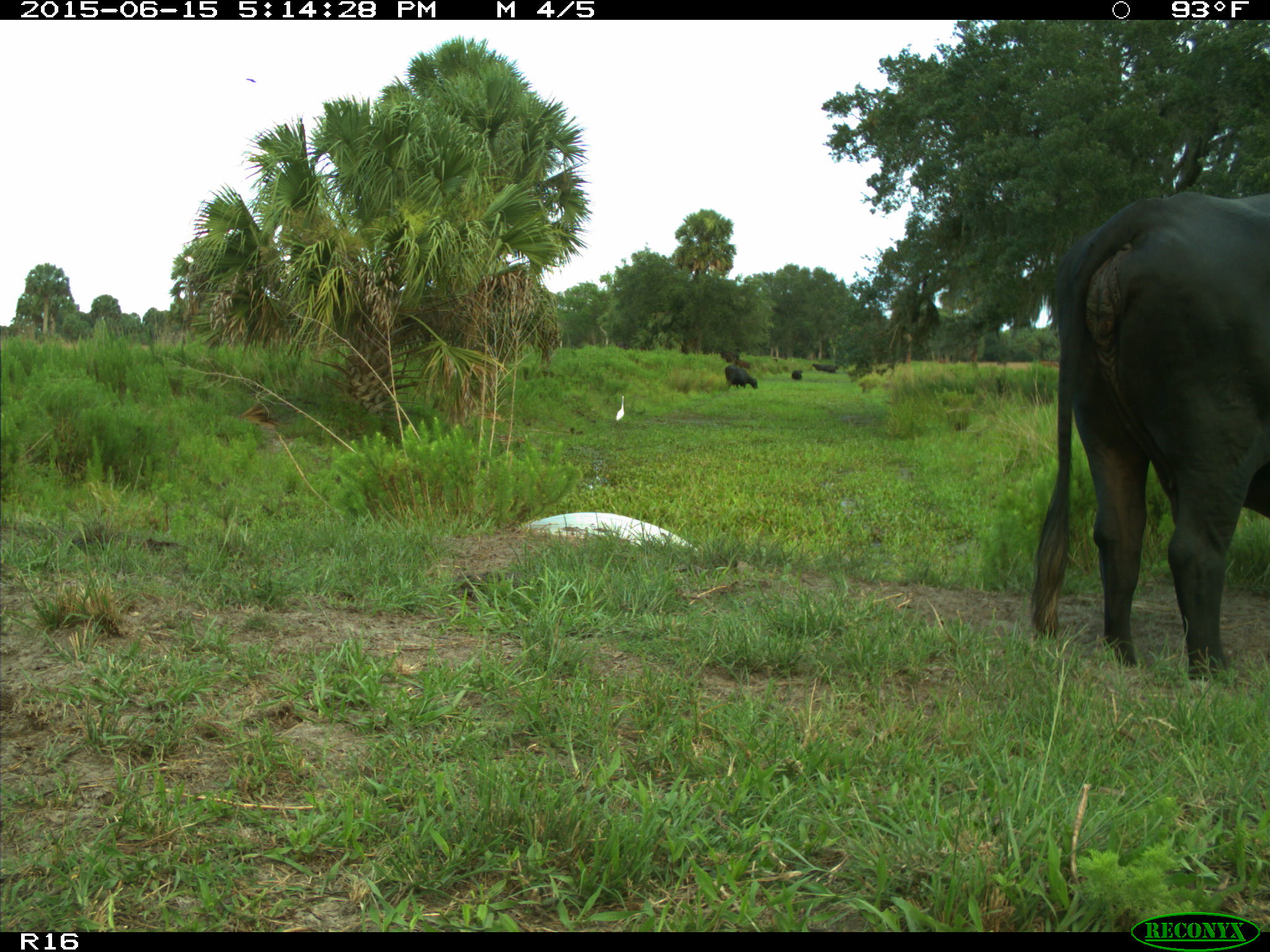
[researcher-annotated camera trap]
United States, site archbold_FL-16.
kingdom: Animalia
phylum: Chordata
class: Mammalia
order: Artiodactyla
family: Bovidae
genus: Bos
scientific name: Bos taurus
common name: domestic cow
Bos taurus (domestic cow).